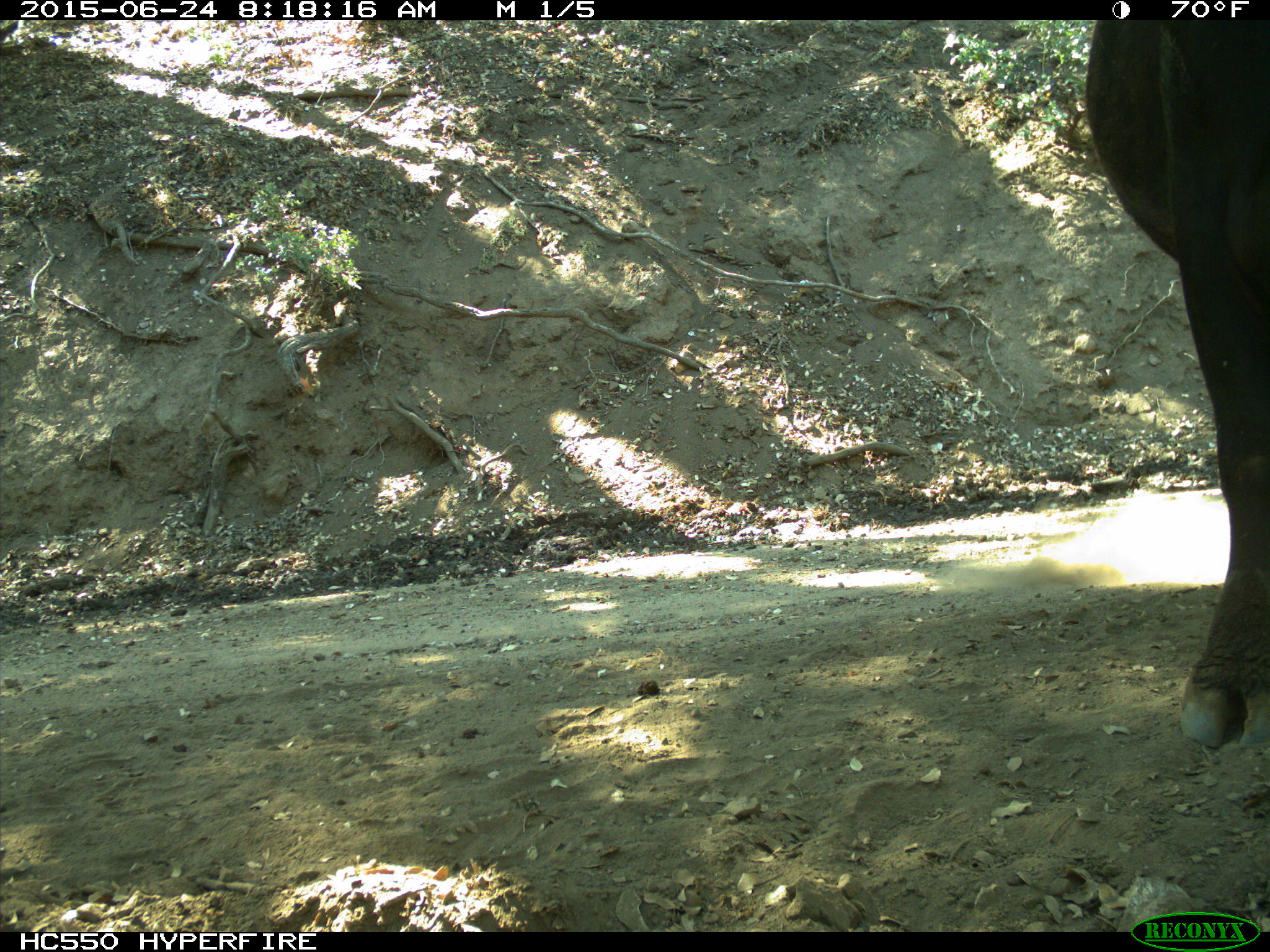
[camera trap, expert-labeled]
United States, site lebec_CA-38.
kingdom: Animalia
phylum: Chordata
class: Mammalia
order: Artiodactyla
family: Bovidae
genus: Bos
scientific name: Bos taurus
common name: domestic cow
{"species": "Bos taurus (domestic cow)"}